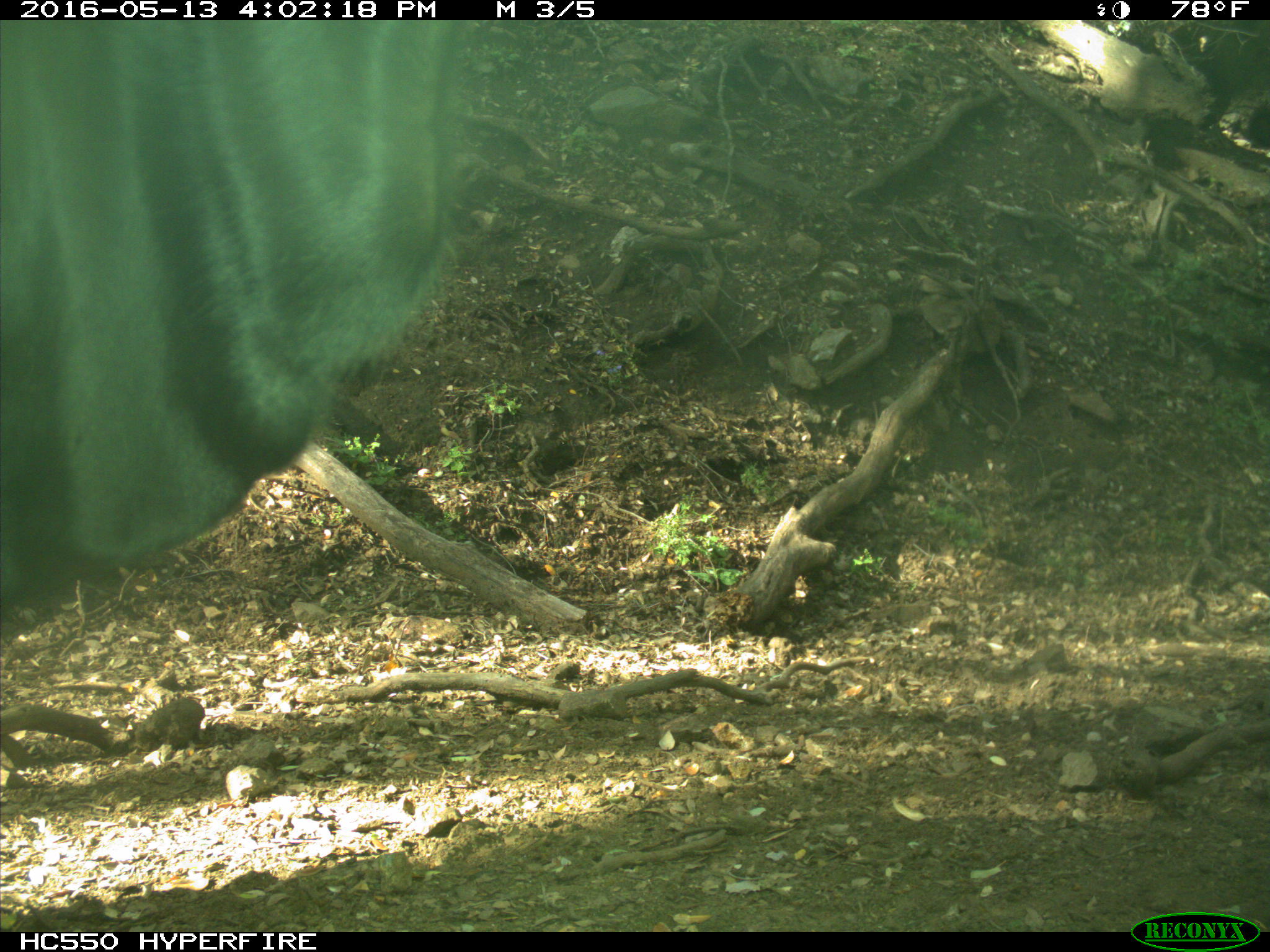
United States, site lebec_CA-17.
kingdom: Animalia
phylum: Chordata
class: Mammalia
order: Artiodactyla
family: Bovidae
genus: Bos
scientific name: Bos taurus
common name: domestic cow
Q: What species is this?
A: Bos taurus (domestic cow).